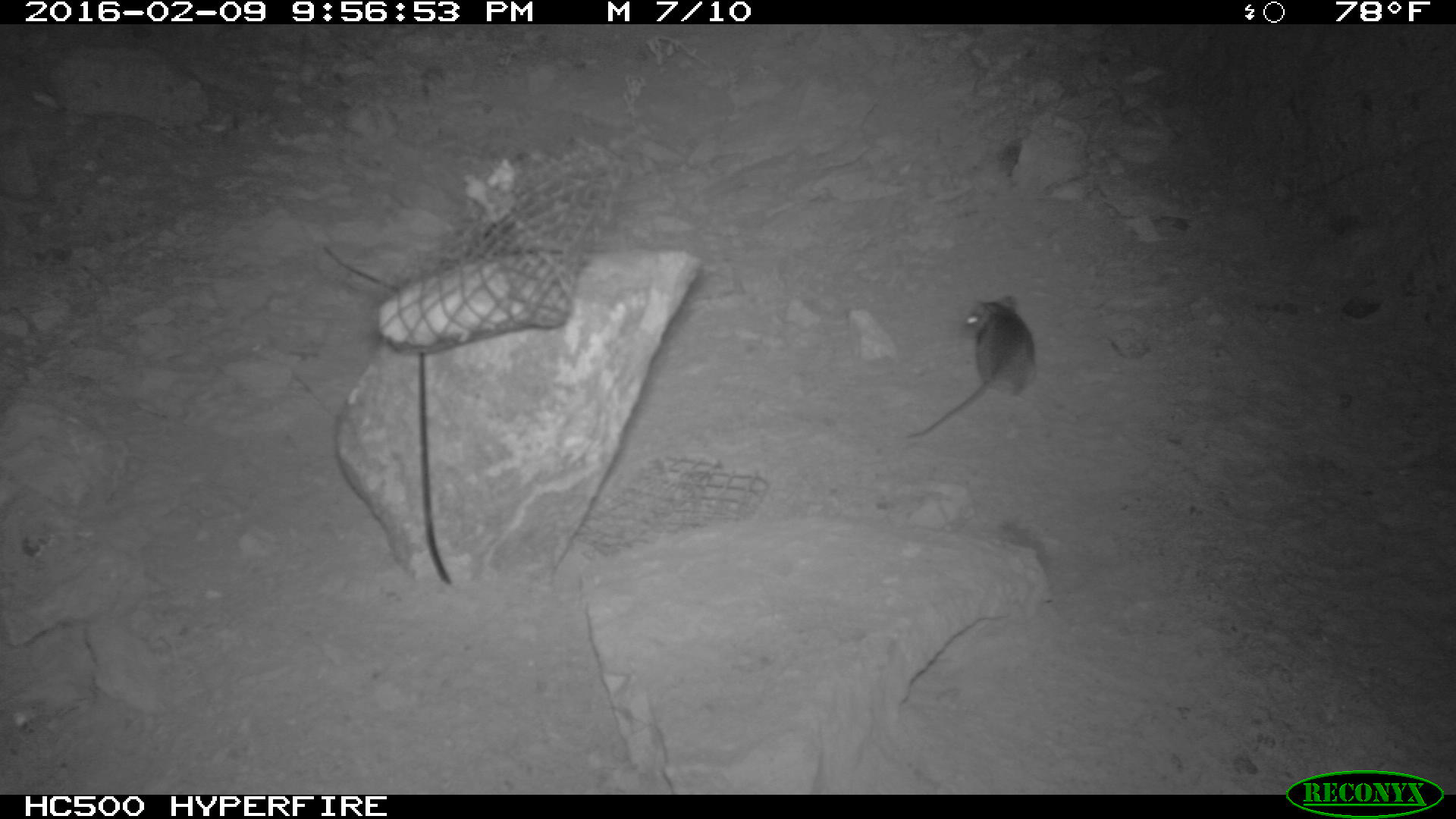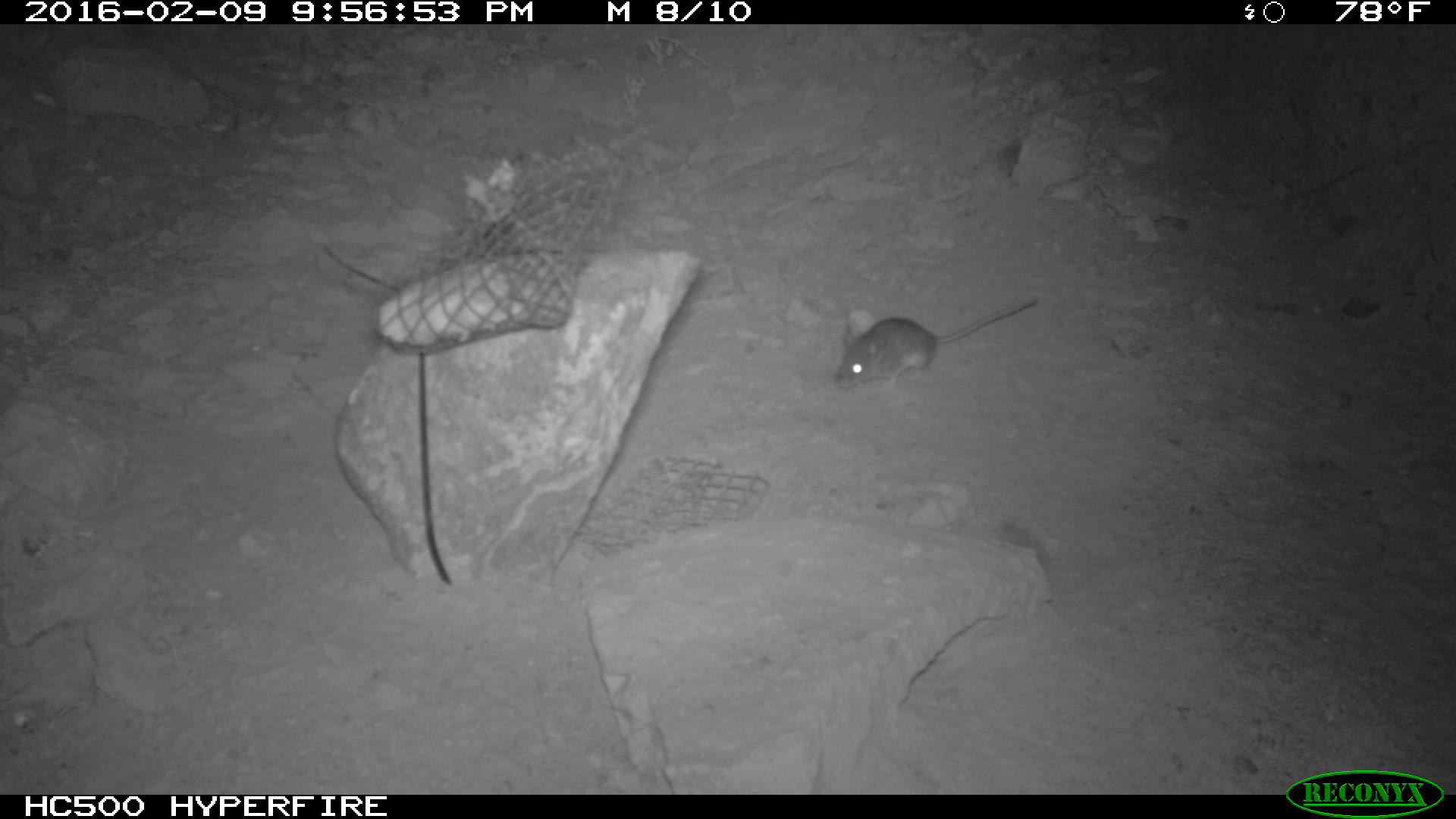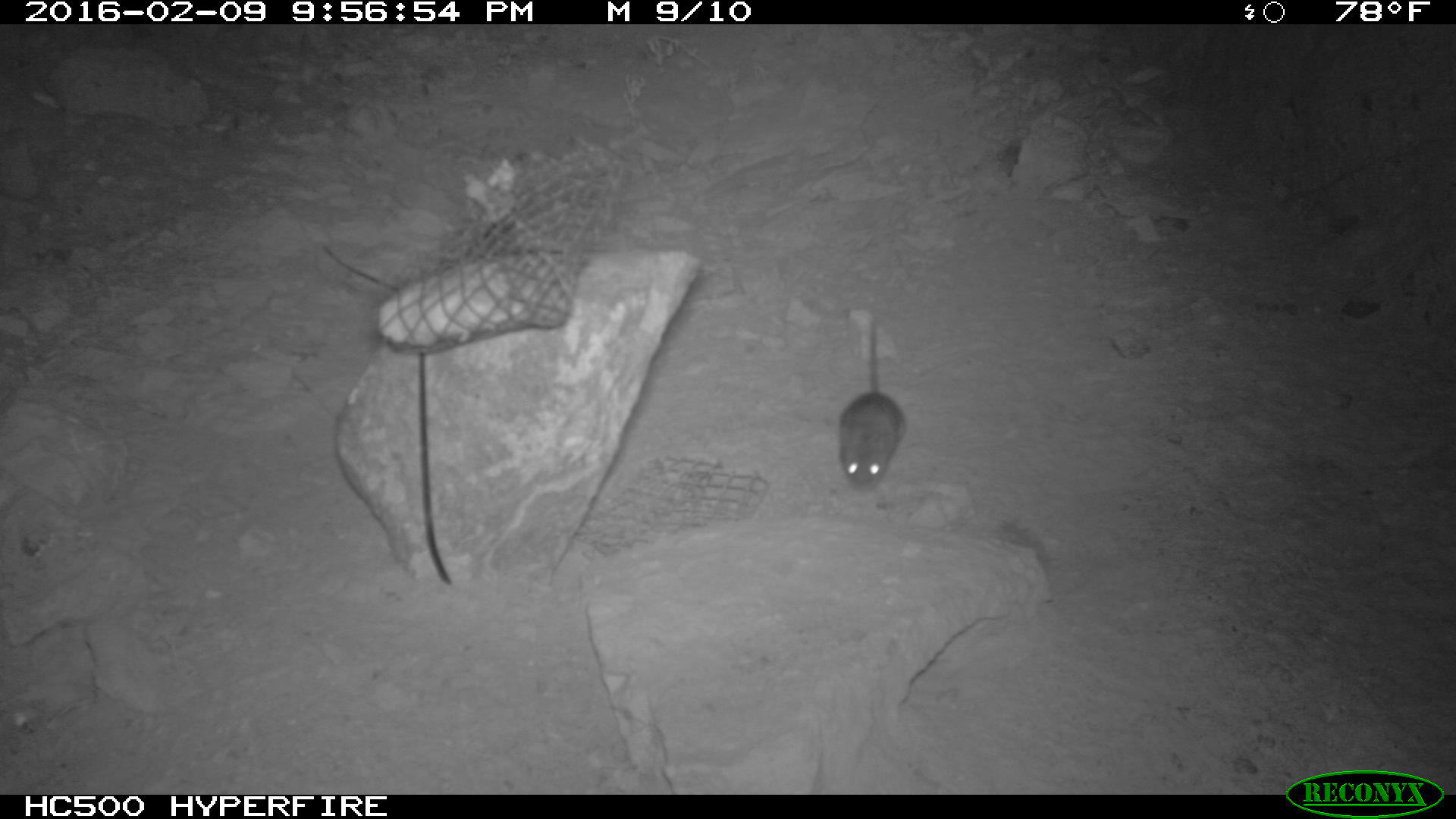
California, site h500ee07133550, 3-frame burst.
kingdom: Animalia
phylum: Chordata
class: Mammalia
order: Rodentia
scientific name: Rodentia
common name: rodent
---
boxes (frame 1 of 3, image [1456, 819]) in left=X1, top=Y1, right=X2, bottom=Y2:
rodent: left=907, top=293, right=1034, bottom=443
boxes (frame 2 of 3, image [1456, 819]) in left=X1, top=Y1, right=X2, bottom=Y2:
rodent: left=836, top=294, right=1037, bottom=390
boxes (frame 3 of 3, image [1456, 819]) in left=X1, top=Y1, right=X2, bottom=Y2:
rodent: left=827, top=322, right=908, bottom=488